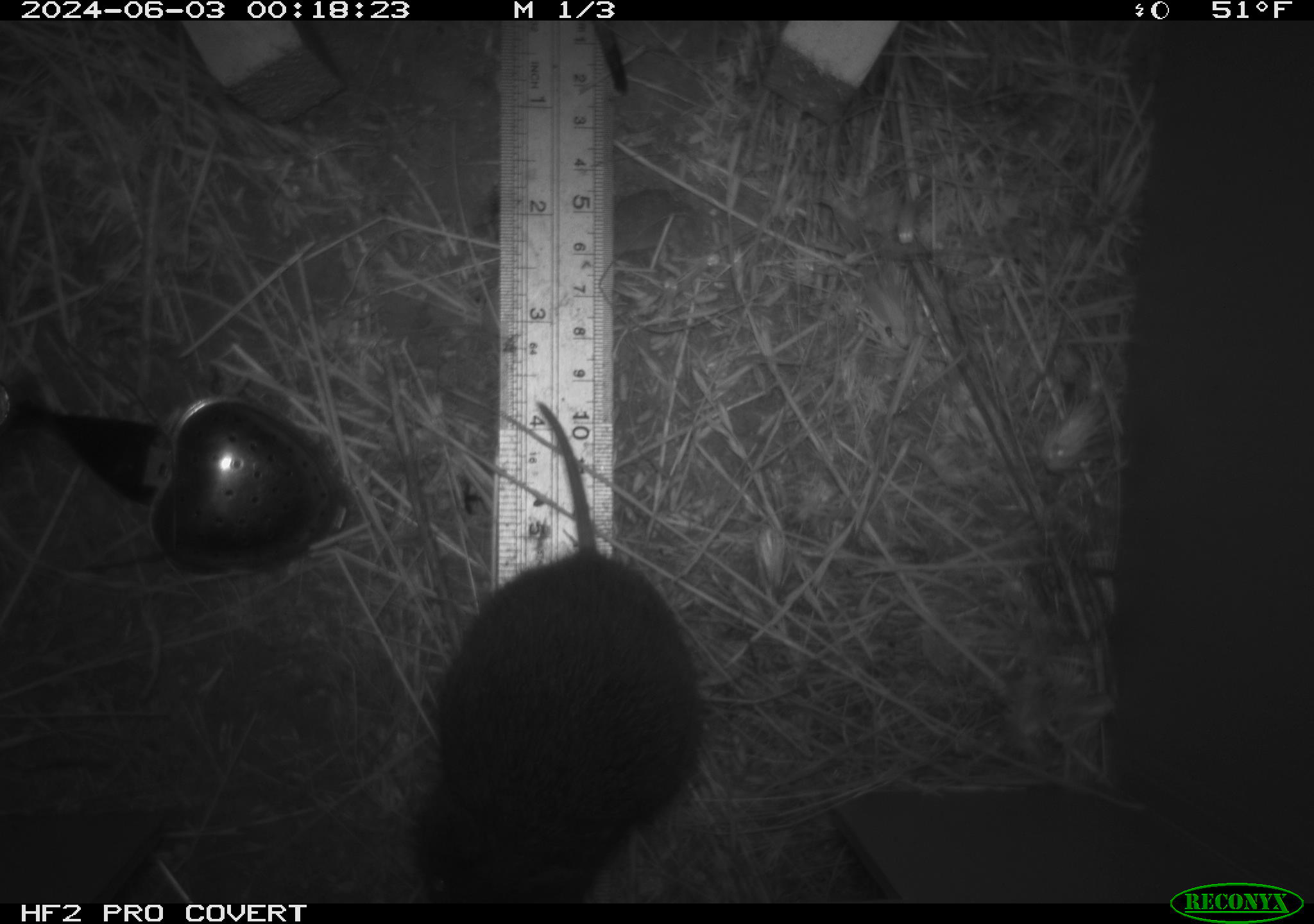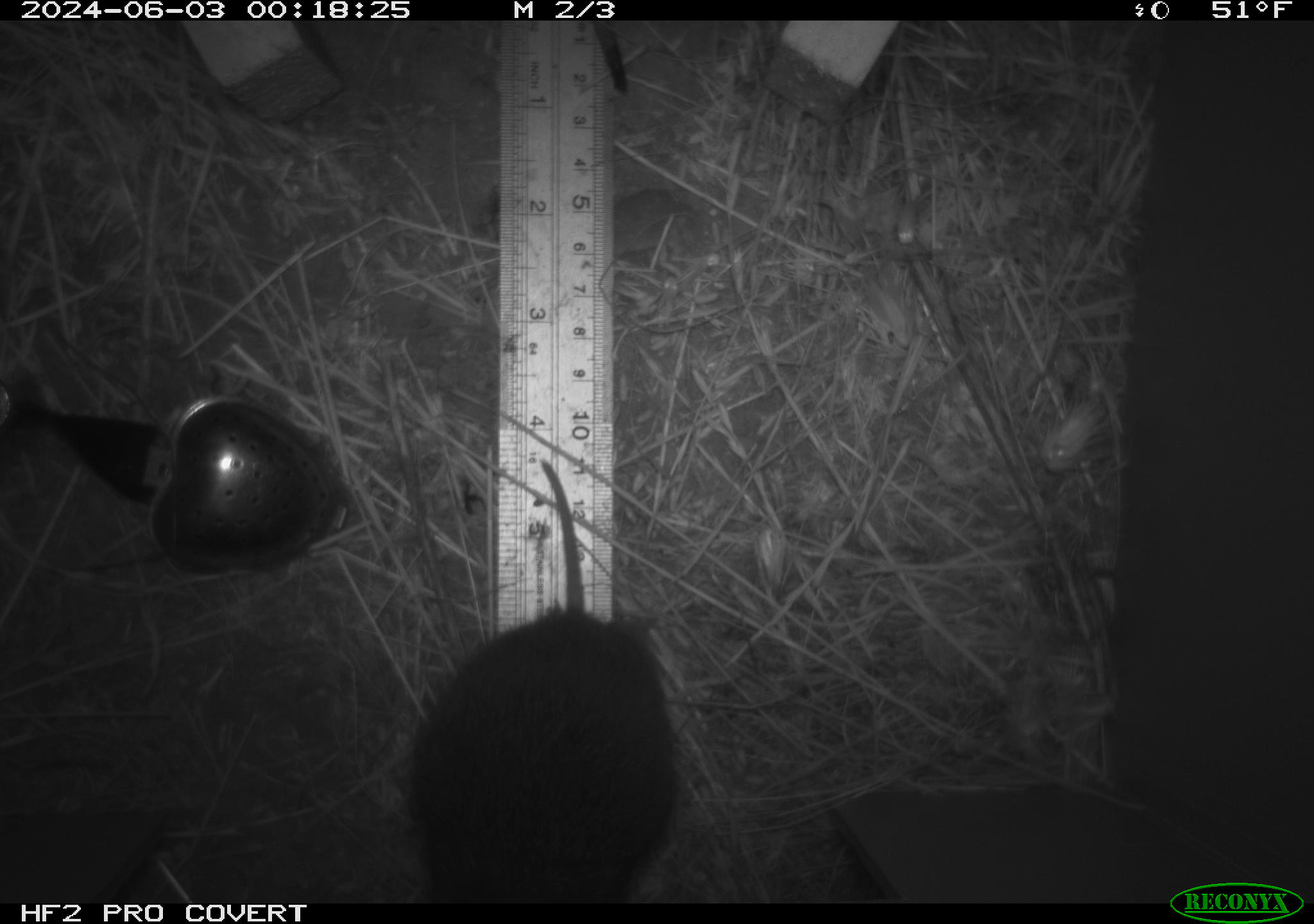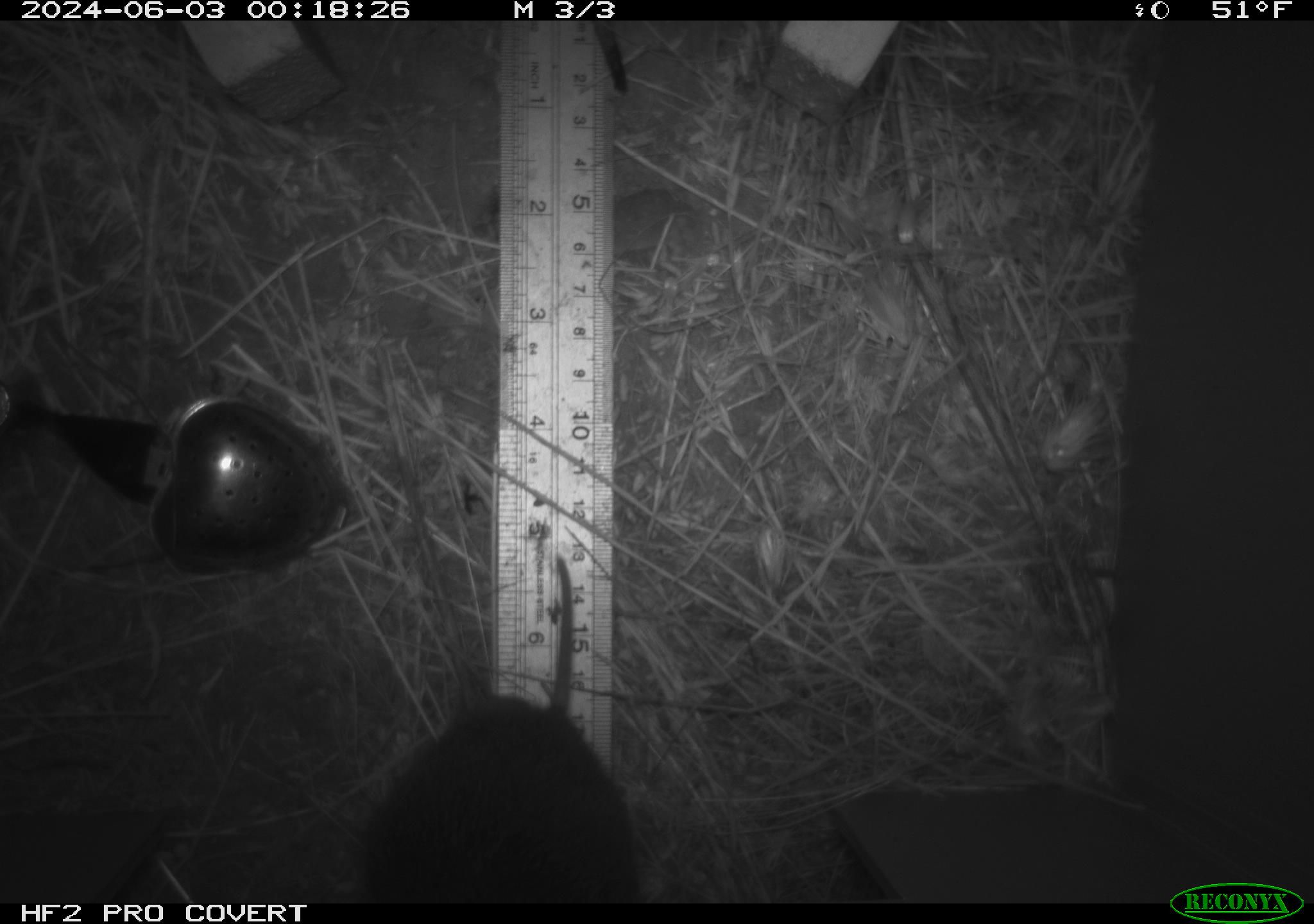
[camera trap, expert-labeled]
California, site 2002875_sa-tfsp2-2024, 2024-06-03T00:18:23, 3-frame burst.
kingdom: Animalia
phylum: Chordata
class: Mammalia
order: Rodentia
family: Cricetidae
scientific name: Arvicolinae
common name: voles, lemmings, and muskrats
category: arvicolinae subfamily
Arvicolinae subfamily (voles, lemmings, and muskrats) (Arvicolinae).